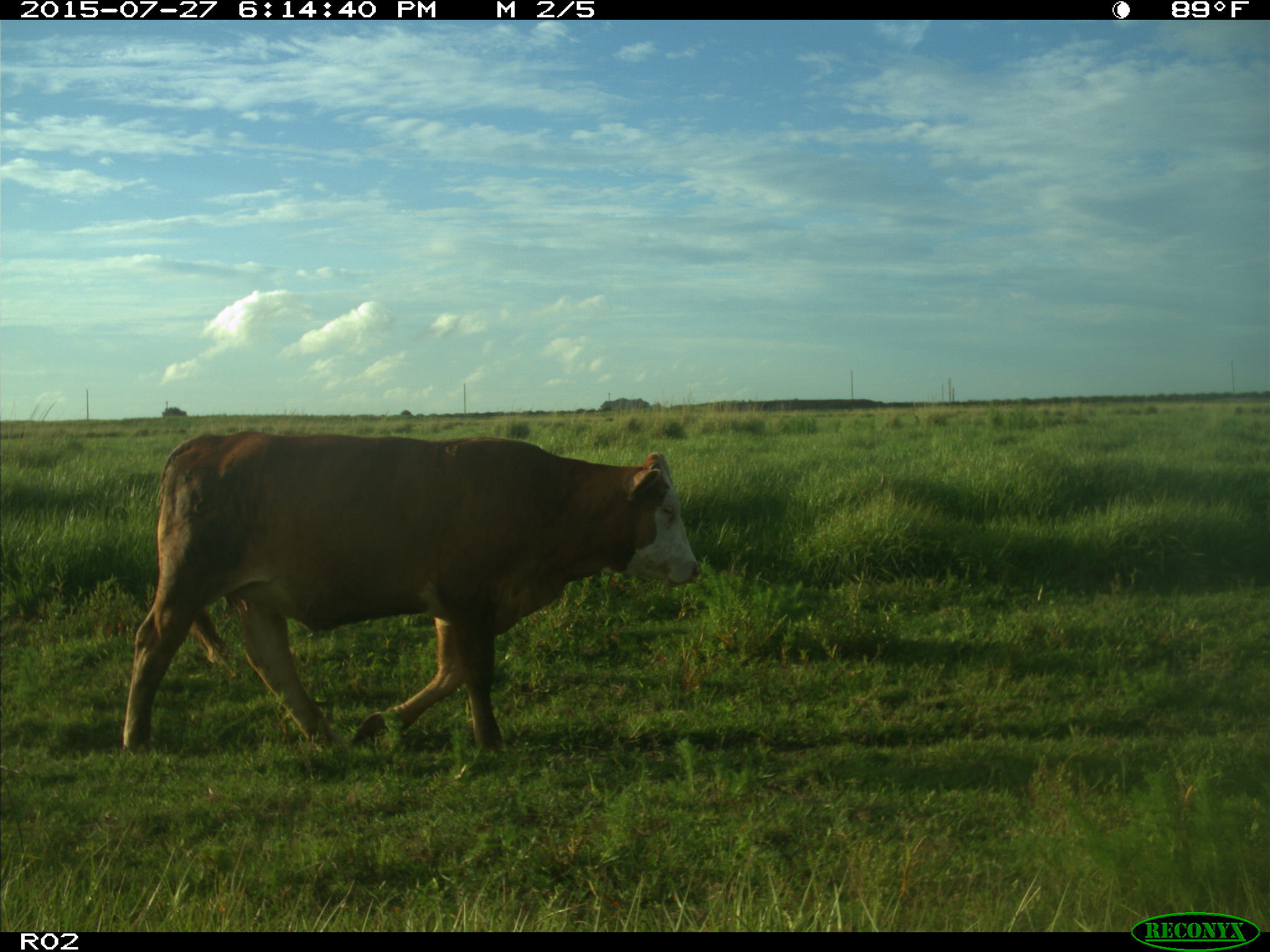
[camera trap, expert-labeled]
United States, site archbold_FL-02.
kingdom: Animalia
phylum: Chordata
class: Mammalia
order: Artiodactyla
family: Bovidae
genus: Bos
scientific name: Bos taurus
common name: domestic cow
Bos taurus (domestic cow).